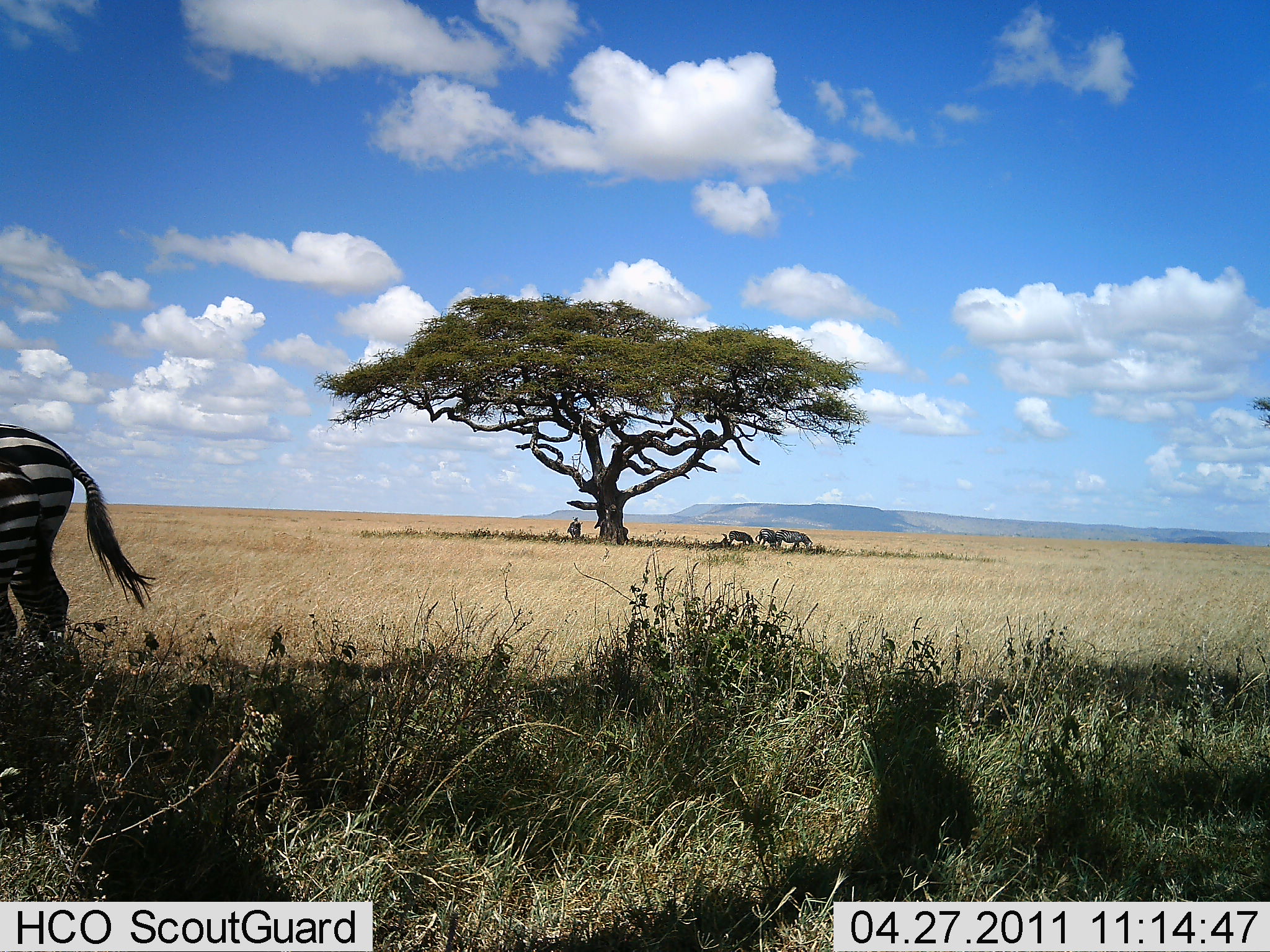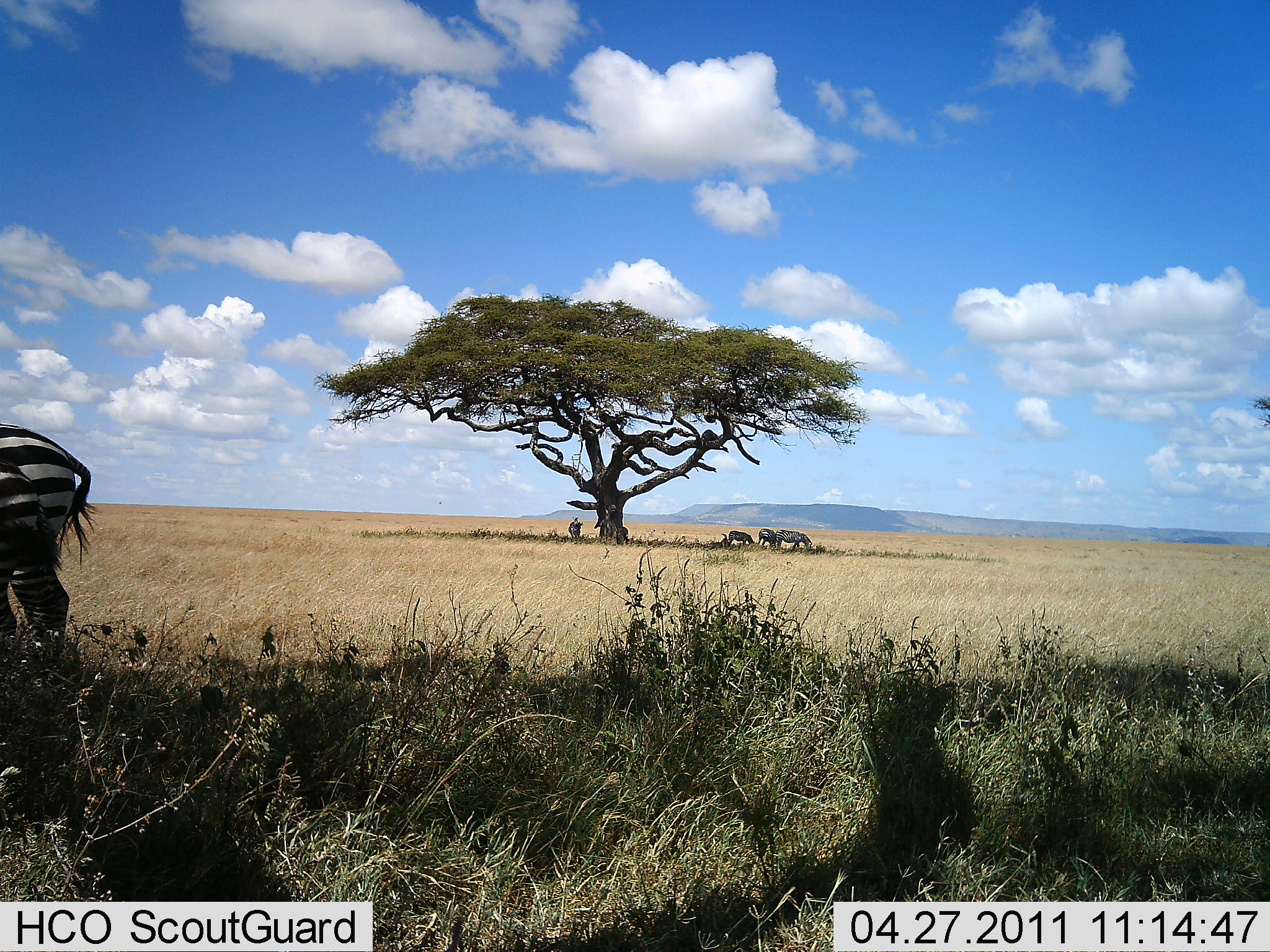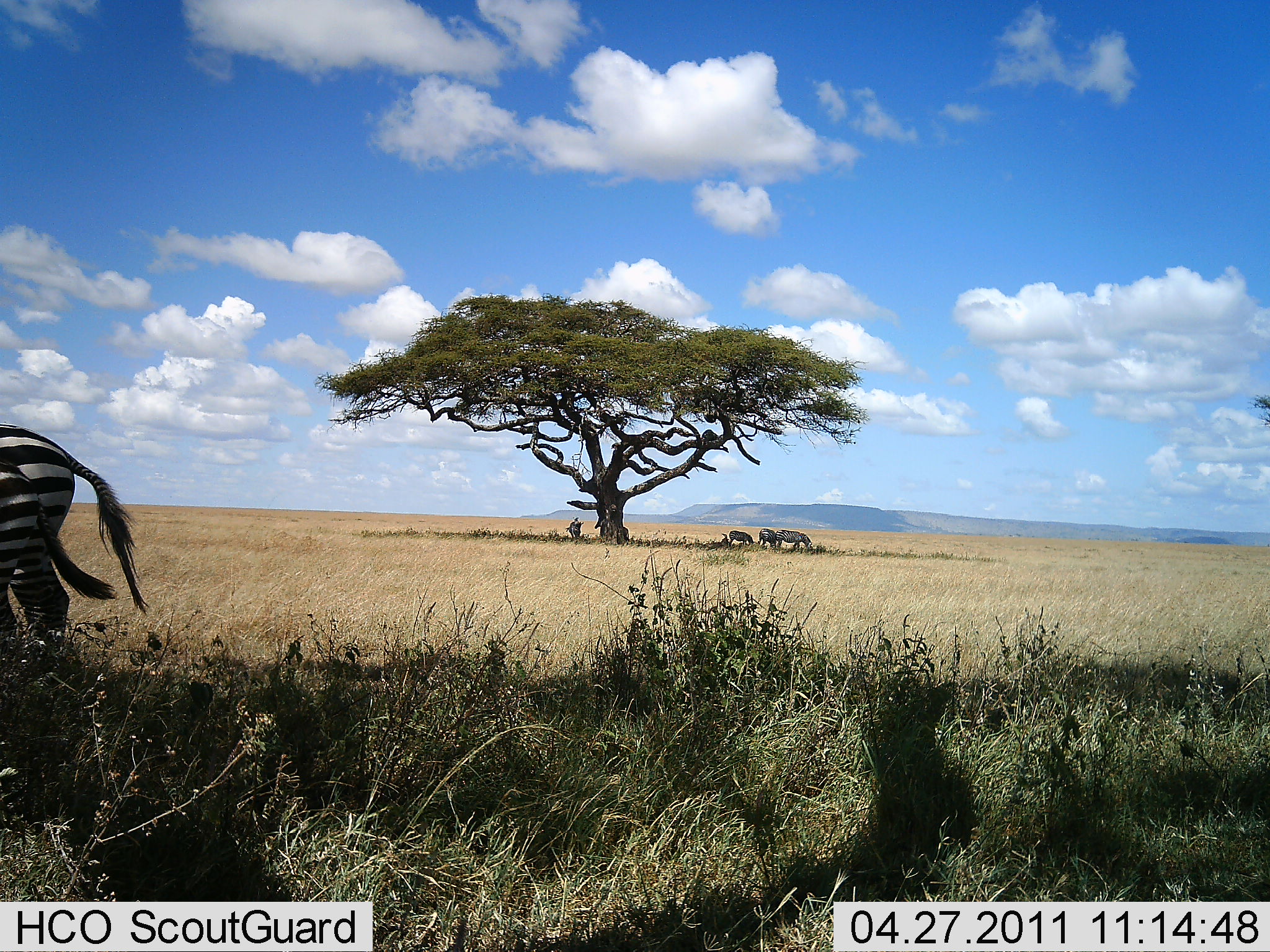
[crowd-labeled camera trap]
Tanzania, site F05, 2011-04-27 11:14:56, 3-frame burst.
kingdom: Animalia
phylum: Chordata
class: Mammalia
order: Perissodactyla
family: Equidae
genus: Equus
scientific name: Equus quagga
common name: plains zebra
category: zebra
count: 6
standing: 73%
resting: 0%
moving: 0%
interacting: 0%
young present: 0%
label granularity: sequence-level